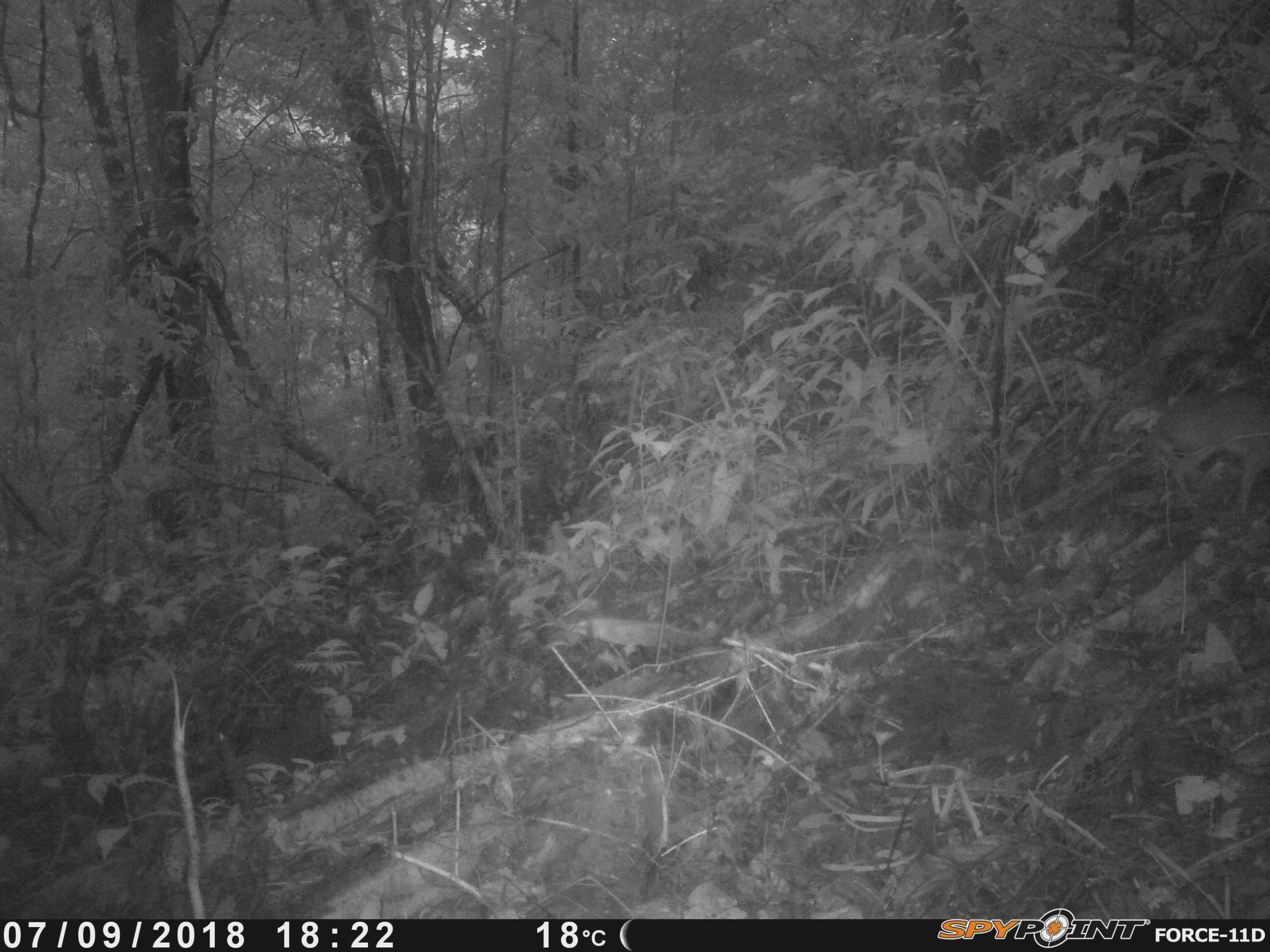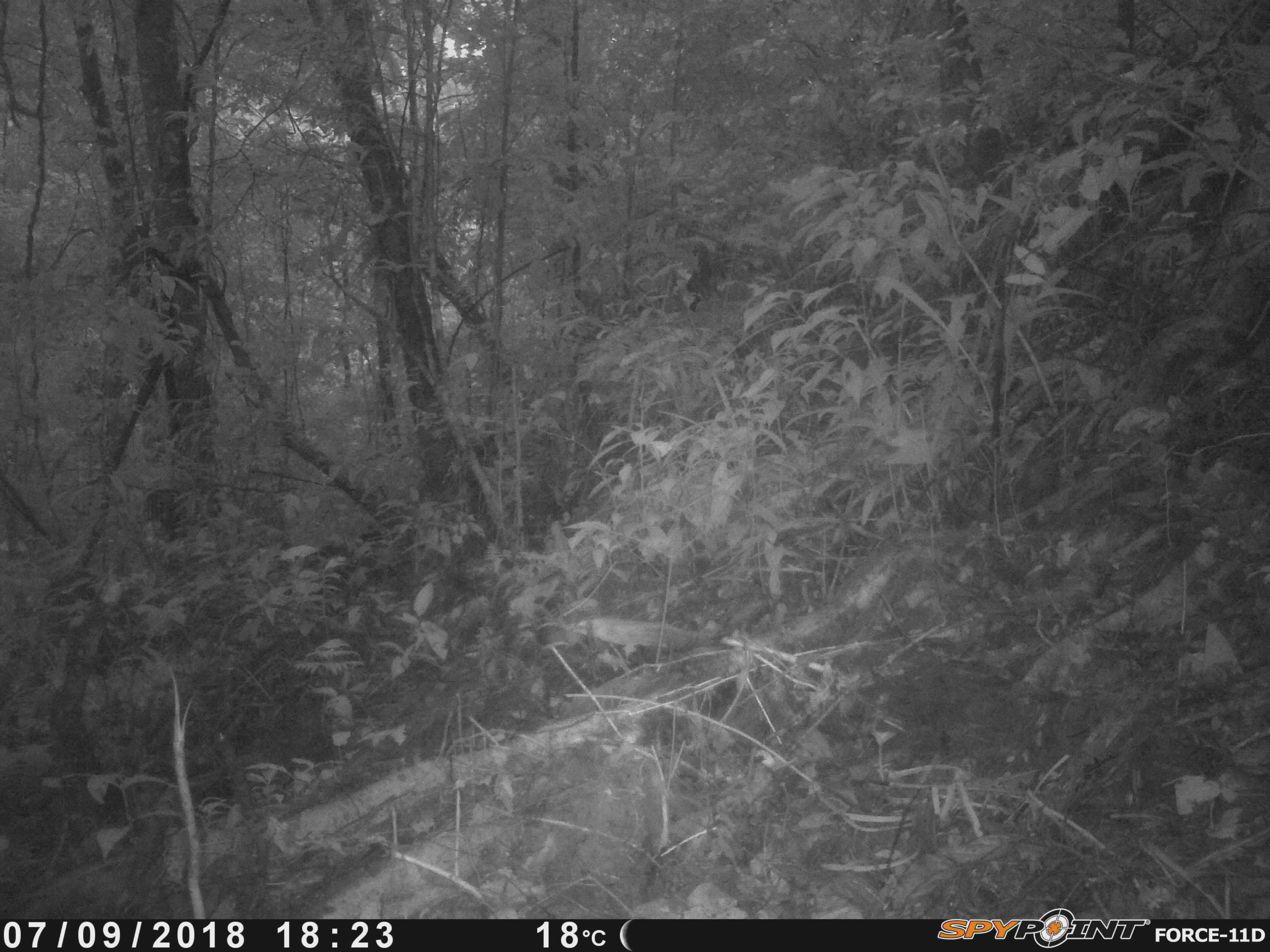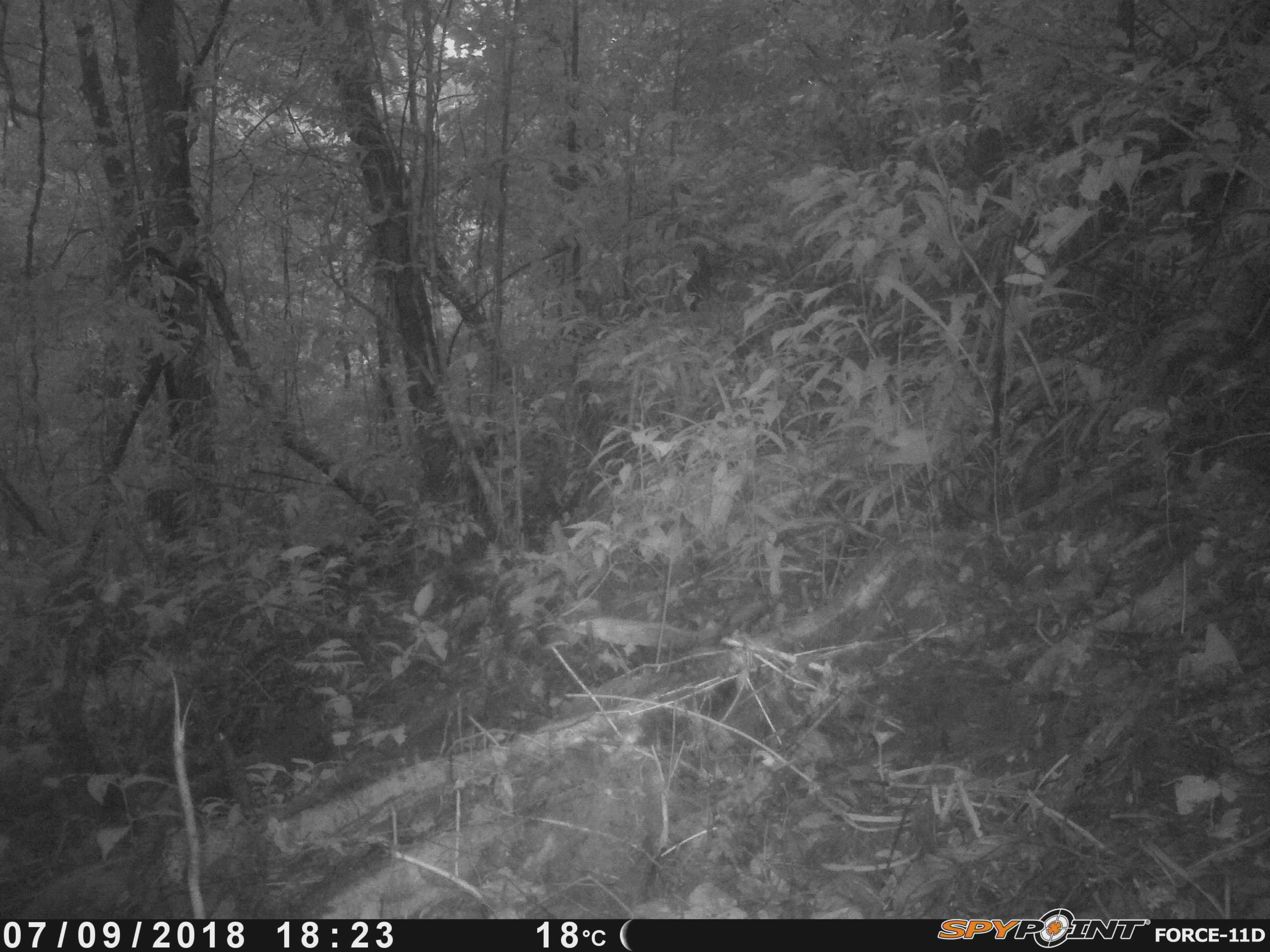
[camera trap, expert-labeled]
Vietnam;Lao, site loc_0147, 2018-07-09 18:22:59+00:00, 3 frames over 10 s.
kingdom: Animalia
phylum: Chordata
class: Mammalia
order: Artiodactyla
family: Tragulidae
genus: Moschiola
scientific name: Moschiola meminna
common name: chevrotain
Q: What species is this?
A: Chevrotain (Moschiola meminna).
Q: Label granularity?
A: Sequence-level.